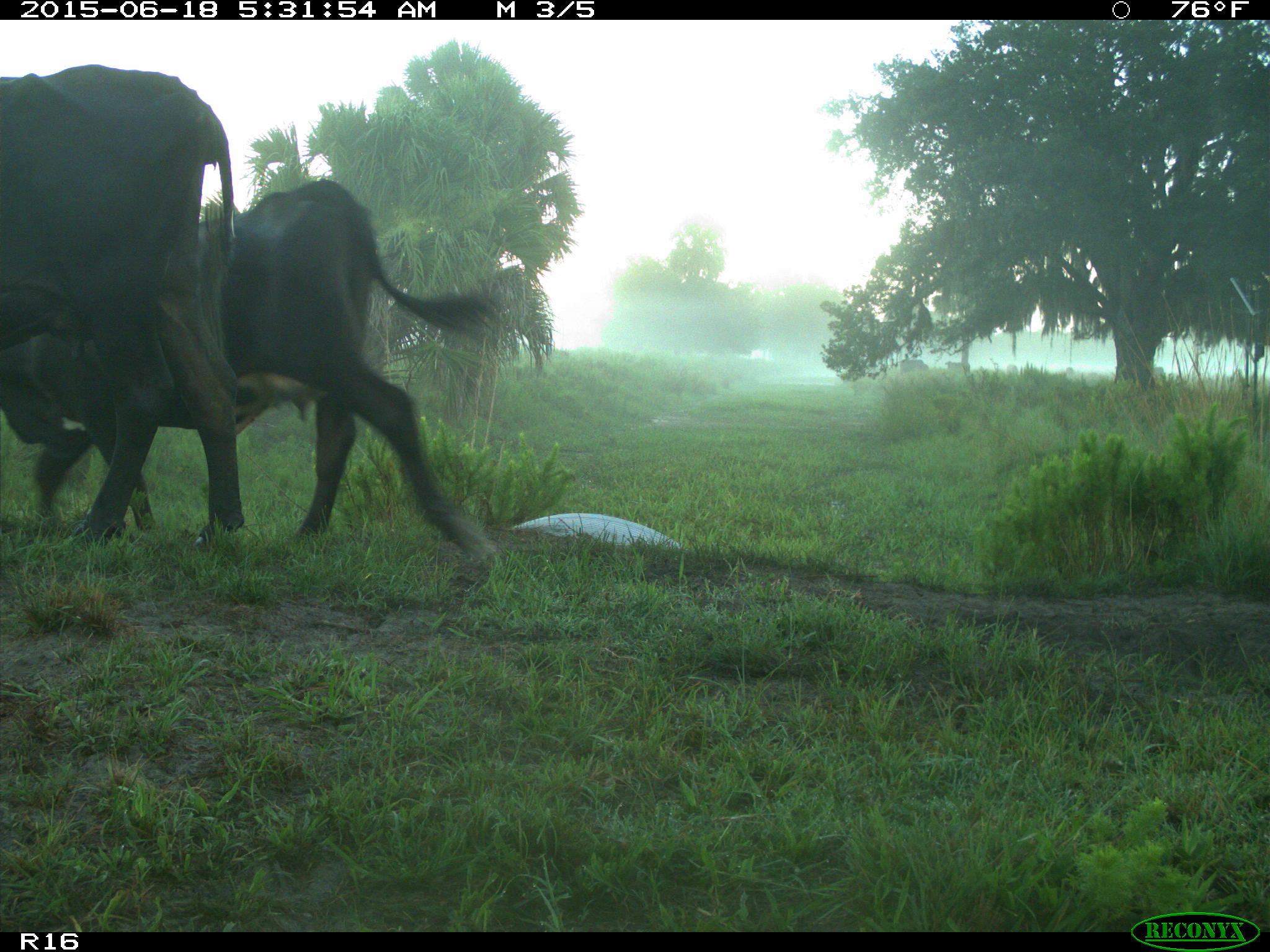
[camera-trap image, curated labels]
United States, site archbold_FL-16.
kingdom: Animalia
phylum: Chordata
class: Mammalia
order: Artiodactyla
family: Bovidae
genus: Bos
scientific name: Bos taurus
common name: domestic cow